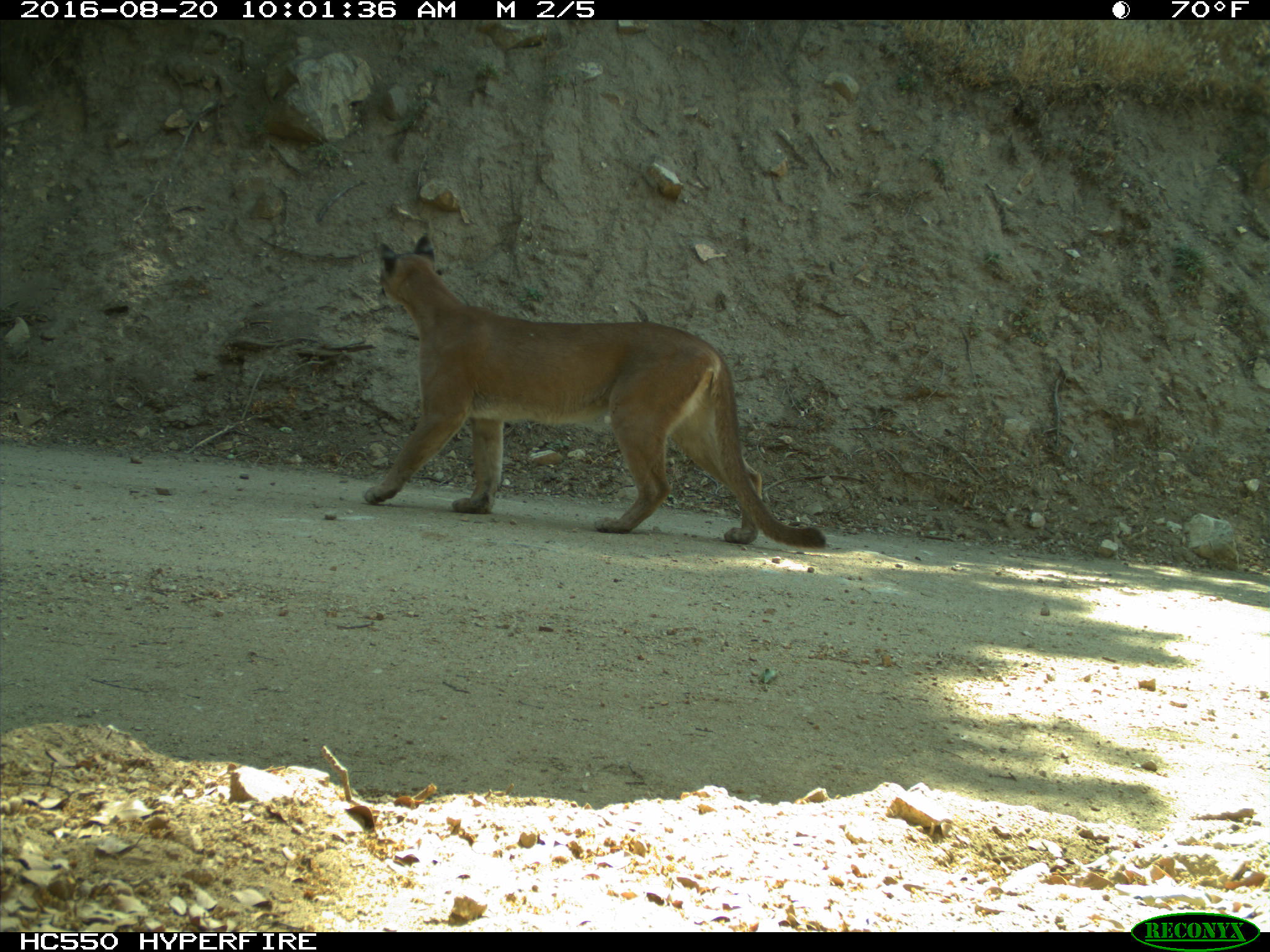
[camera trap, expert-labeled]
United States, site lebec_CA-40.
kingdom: Animalia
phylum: Chordata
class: Mammalia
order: Carnivora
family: Felidae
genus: Puma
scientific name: Puma concolor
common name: mountain lion